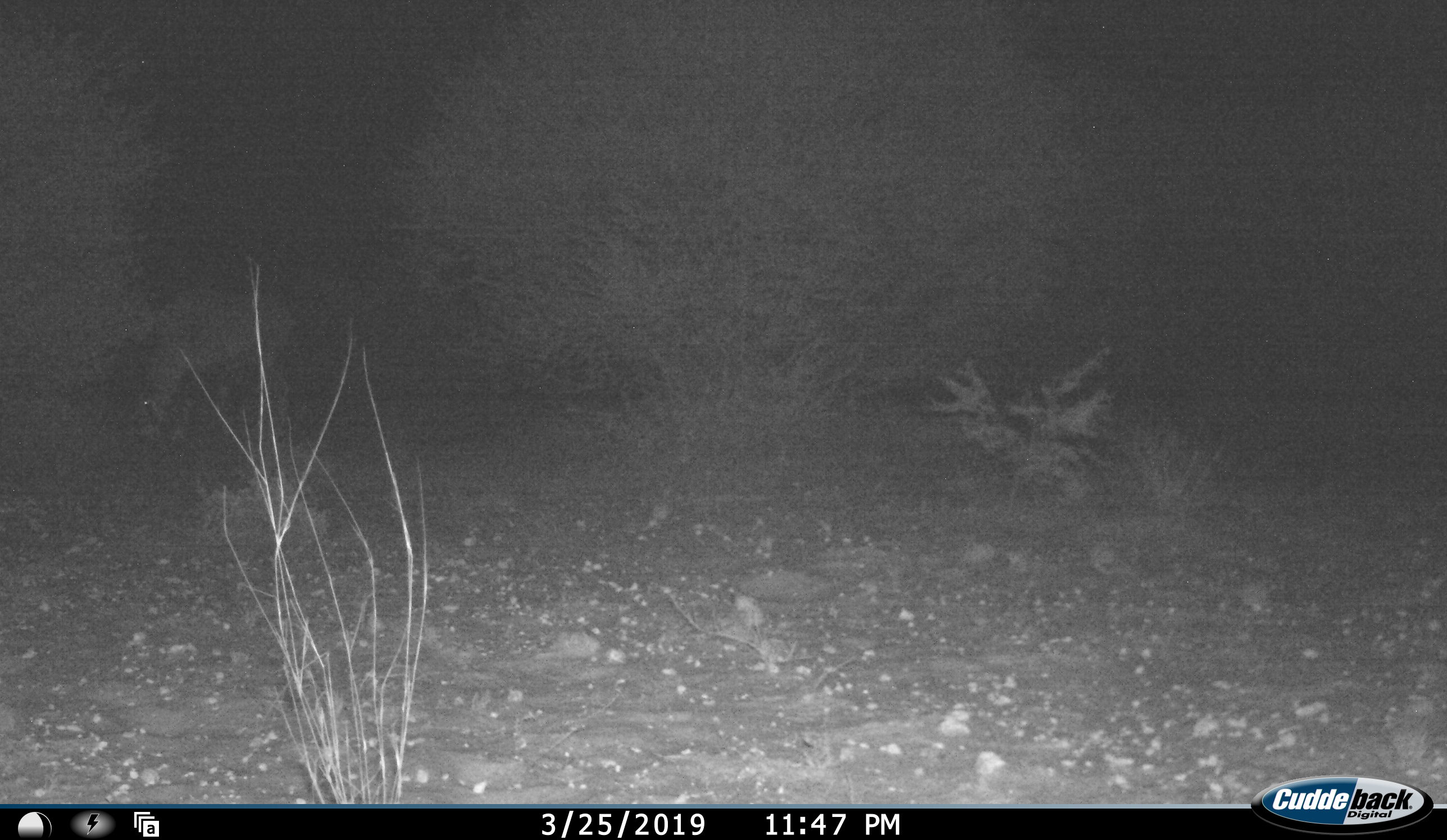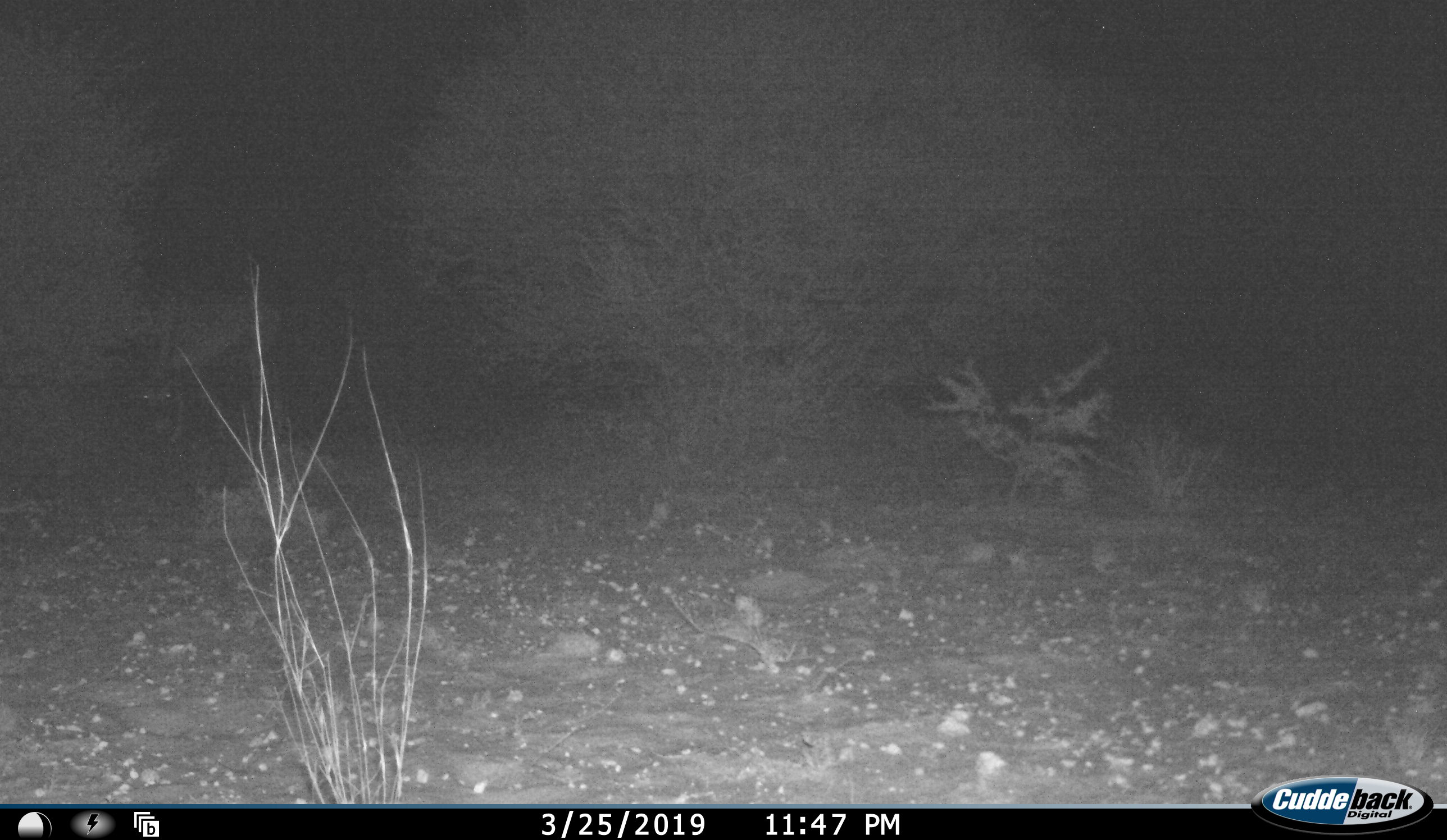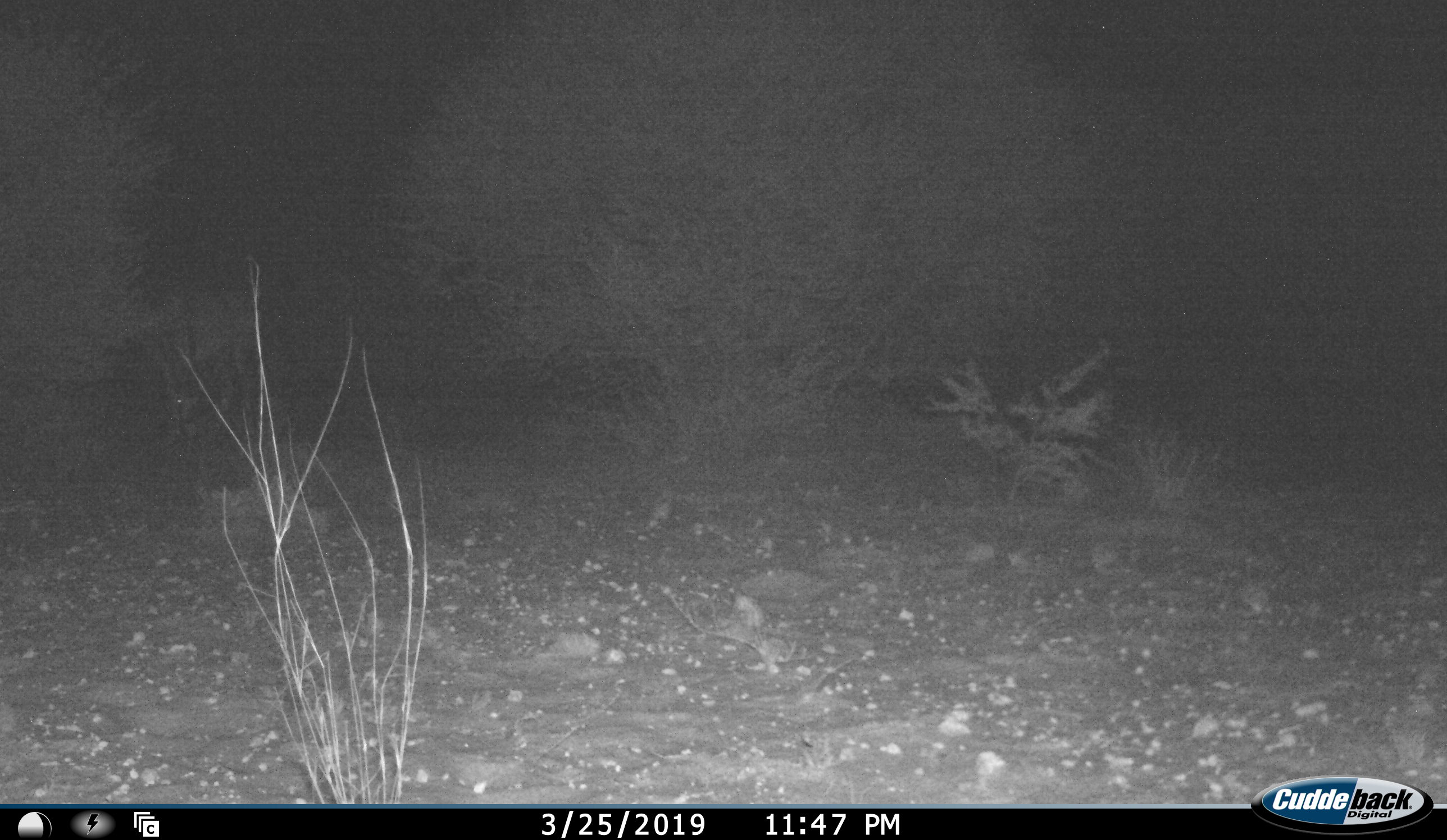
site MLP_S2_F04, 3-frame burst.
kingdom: Animalia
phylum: Chordata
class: Mammalia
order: Artiodactyla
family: Bovidae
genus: Oryx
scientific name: Oryx gazella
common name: gemsbok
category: oryx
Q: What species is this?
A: Oryx (gemsbok) (Oryx gazella).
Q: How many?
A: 1.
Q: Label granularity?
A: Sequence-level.